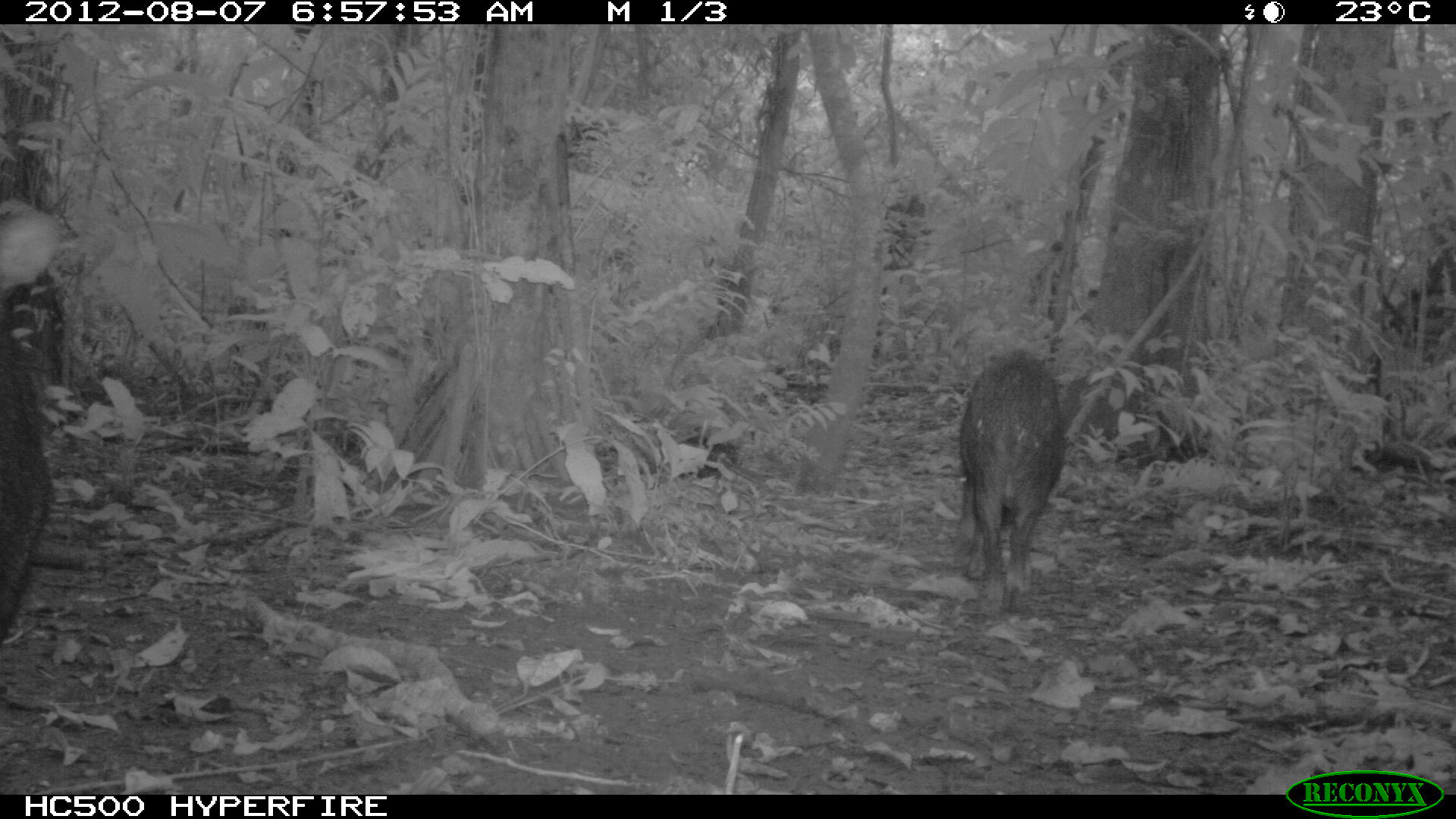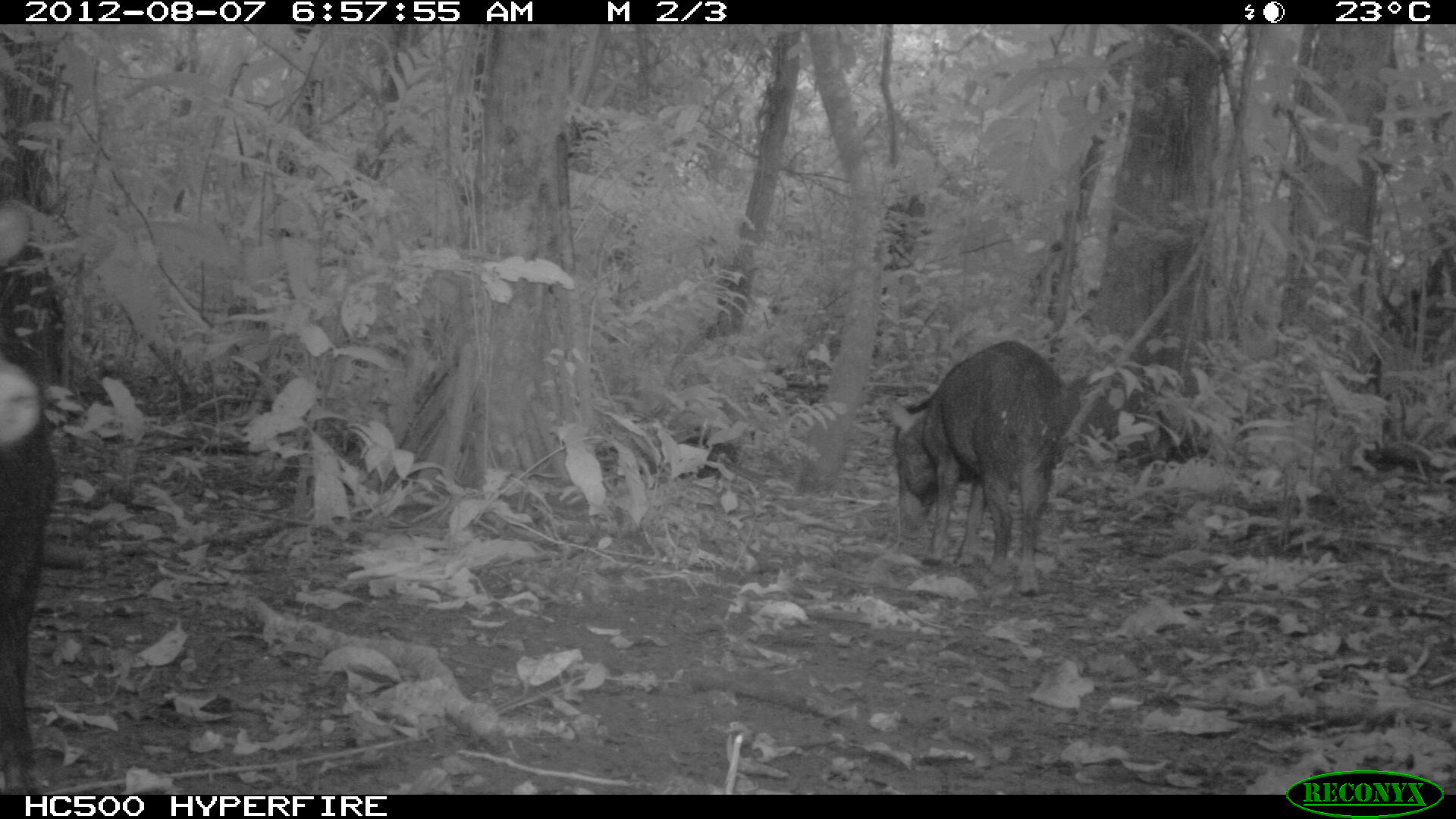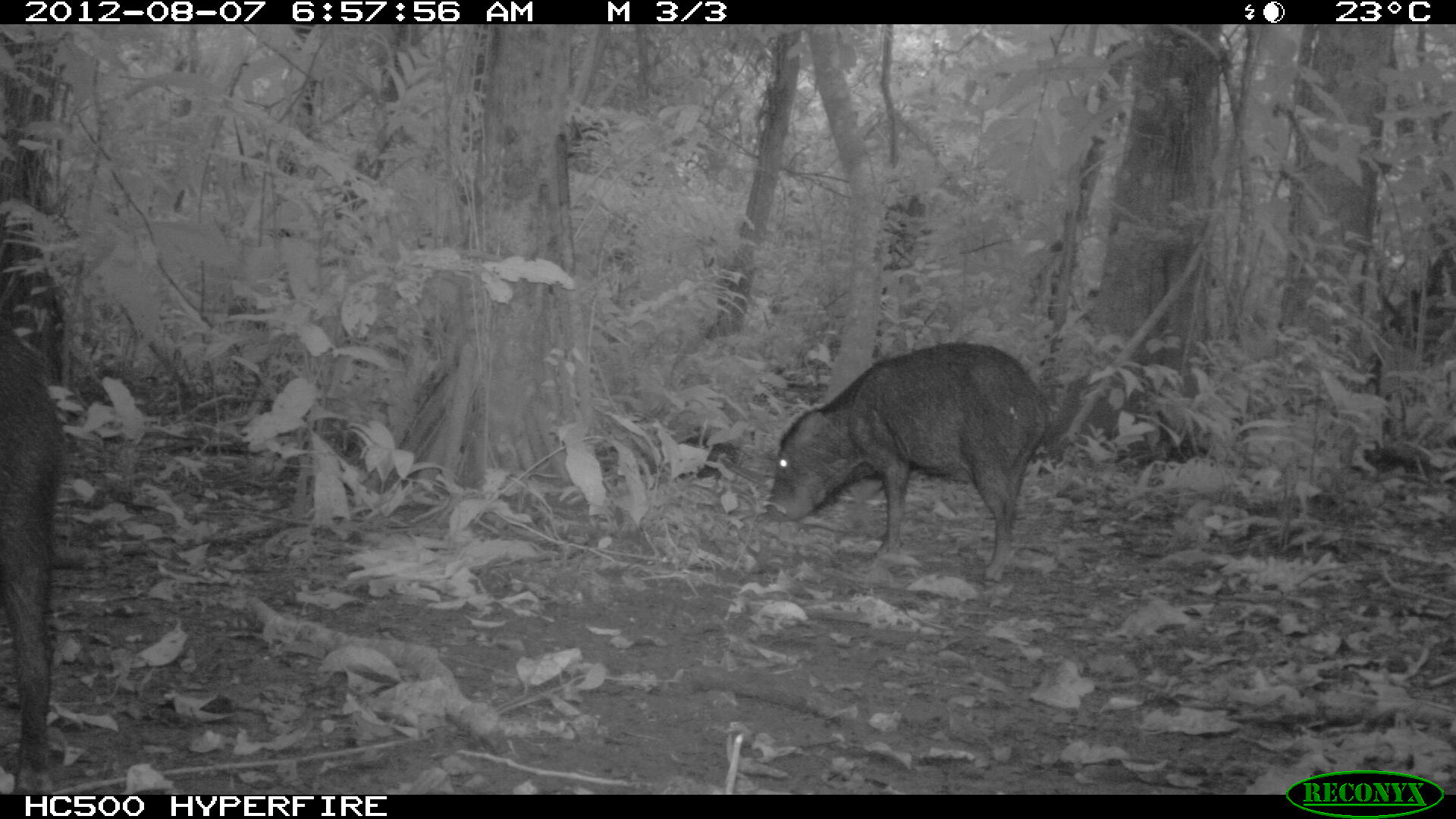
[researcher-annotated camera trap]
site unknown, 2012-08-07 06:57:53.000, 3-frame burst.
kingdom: Animalia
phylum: Chordata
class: Mammalia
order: Artiodactyla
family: Tayassuidae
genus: Tayassu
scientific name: Tayassu pecari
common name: white-lipped peccary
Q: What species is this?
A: Tayassu pecari (white-lipped peccary).